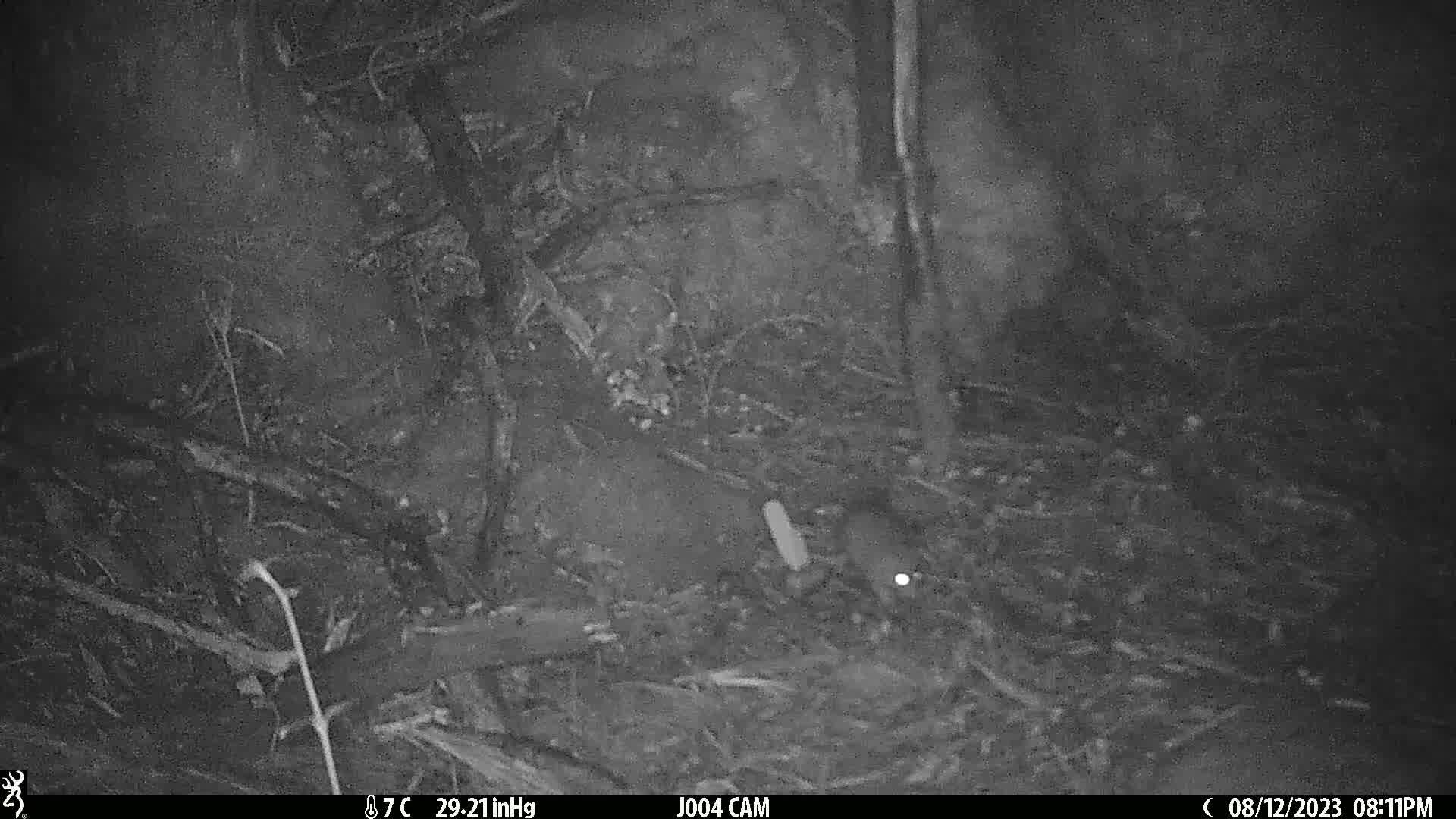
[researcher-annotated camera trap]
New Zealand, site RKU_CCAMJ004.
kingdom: Animalia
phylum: Chordata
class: Mammalia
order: Rodentia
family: Muridae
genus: Rattus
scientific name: Rattus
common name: rat